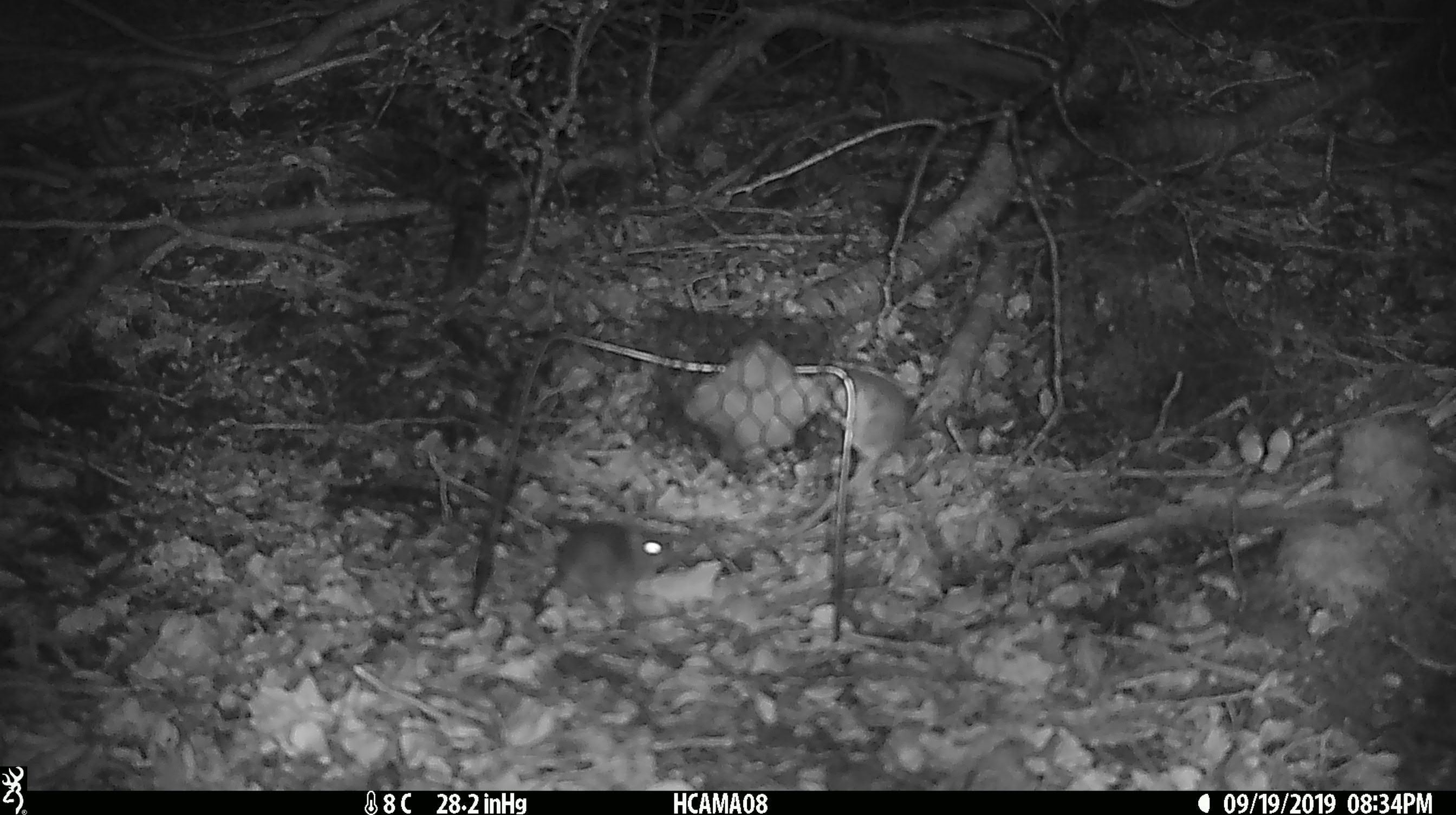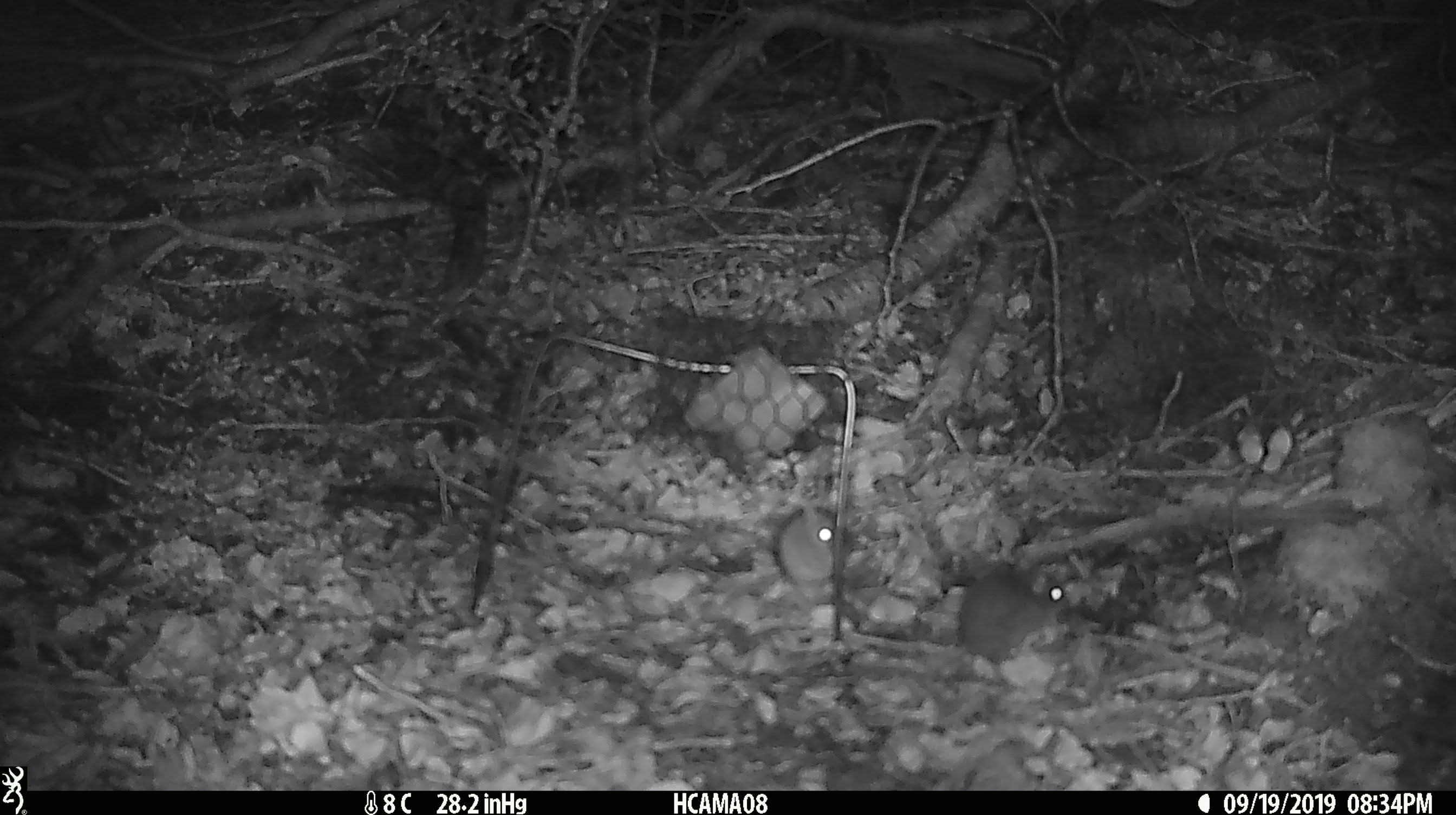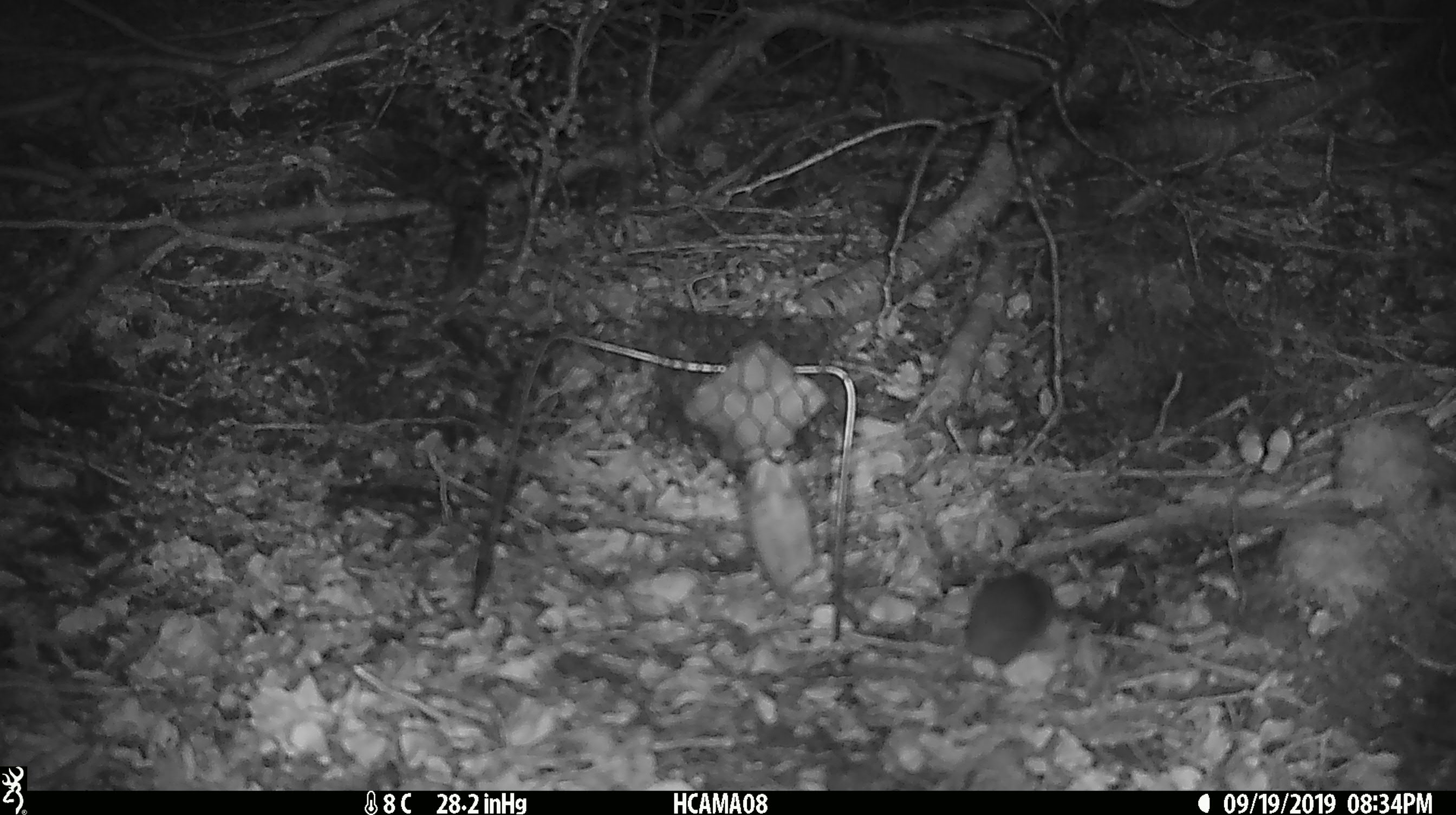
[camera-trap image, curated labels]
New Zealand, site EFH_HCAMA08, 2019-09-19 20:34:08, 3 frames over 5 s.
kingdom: Animalia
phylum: Chordata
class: Mammalia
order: Rodentia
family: Muridae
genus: Mus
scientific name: Mus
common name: mouse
Mouse (Mus).